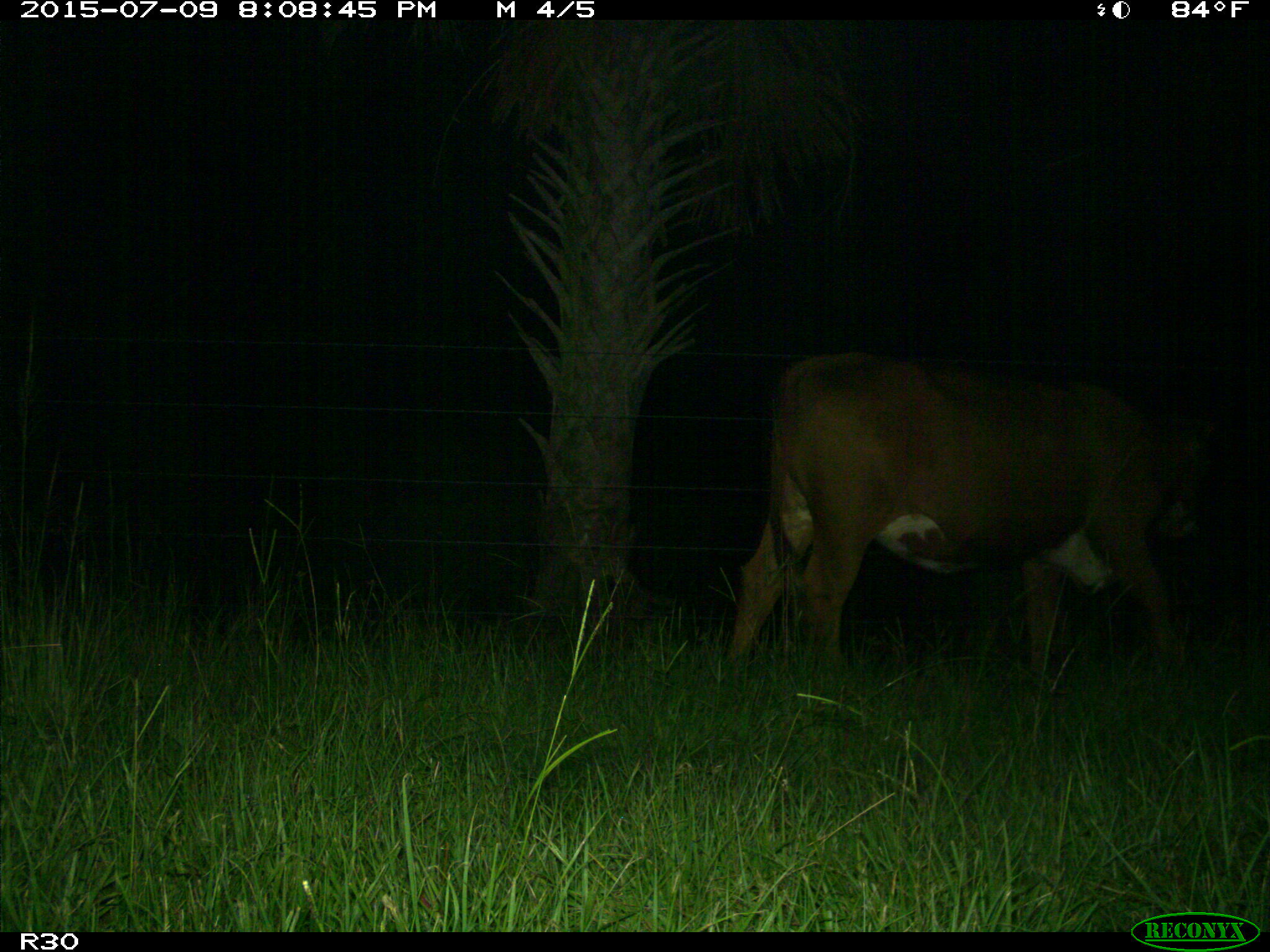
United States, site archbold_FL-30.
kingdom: Animalia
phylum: Chordata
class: Mammalia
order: Artiodactyla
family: Bovidae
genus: Bos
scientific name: Bos taurus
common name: domestic cow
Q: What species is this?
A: Bos taurus (domestic cow).